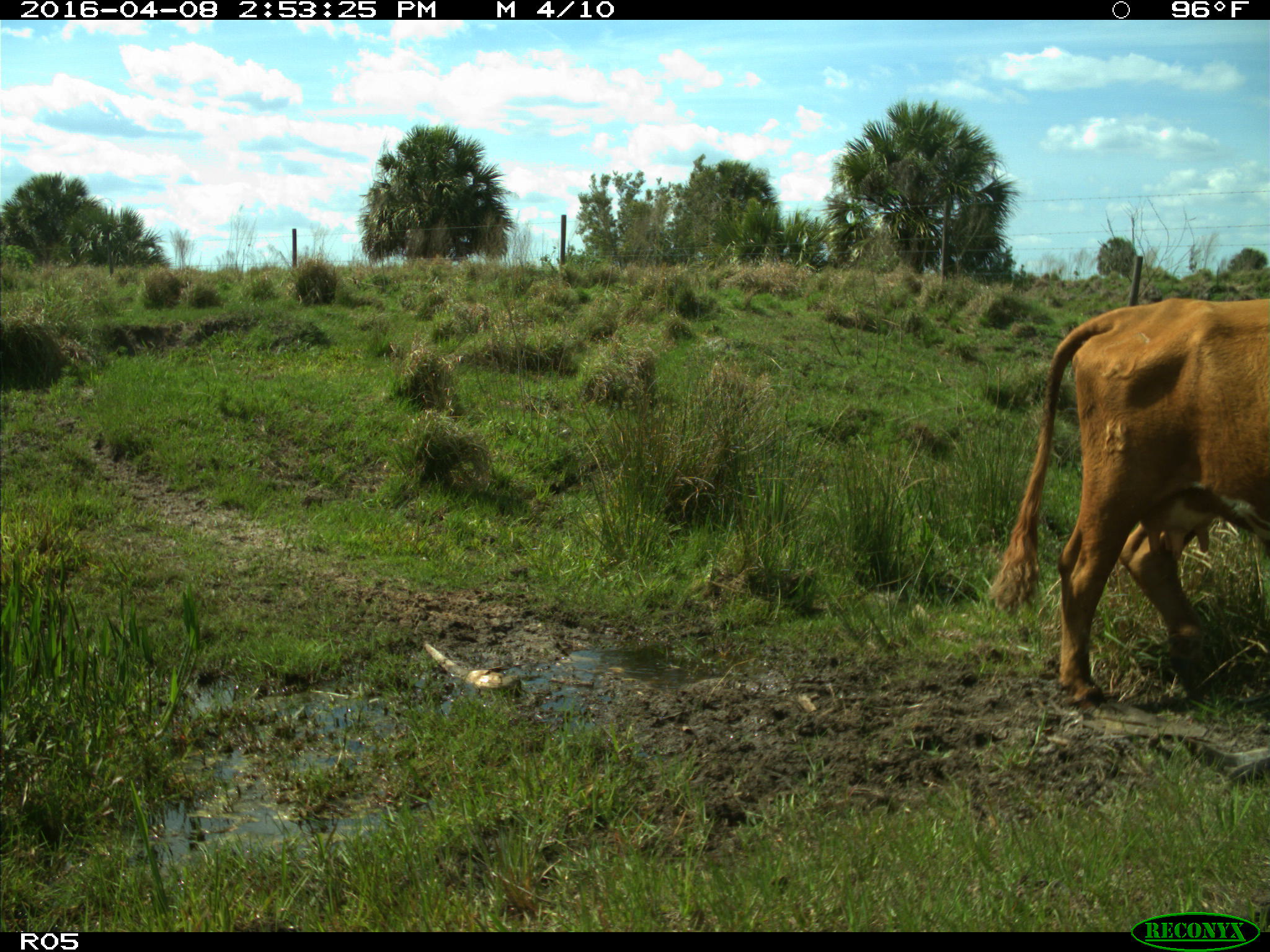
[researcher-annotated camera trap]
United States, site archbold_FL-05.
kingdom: Animalia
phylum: Chordata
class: Mammalia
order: Artiodactyla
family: Bovidae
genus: Bos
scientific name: Bos taurus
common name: domestic cow